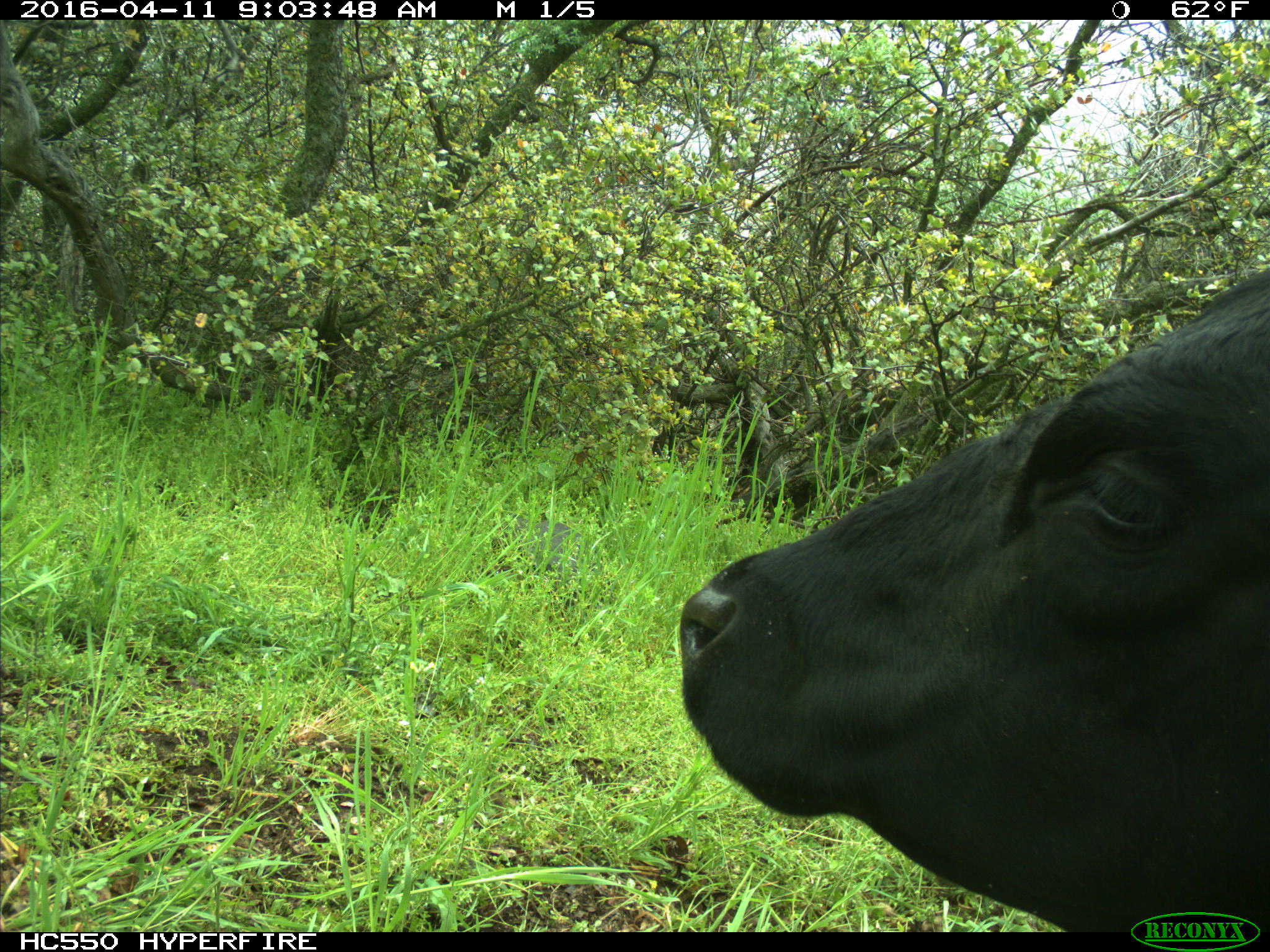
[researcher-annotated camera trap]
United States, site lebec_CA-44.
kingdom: Animalia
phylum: Chordata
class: Mammalia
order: Artiodactyla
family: Bovidae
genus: Bos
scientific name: Bos taurus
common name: domestic cow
Bos taurus (domestic cow).